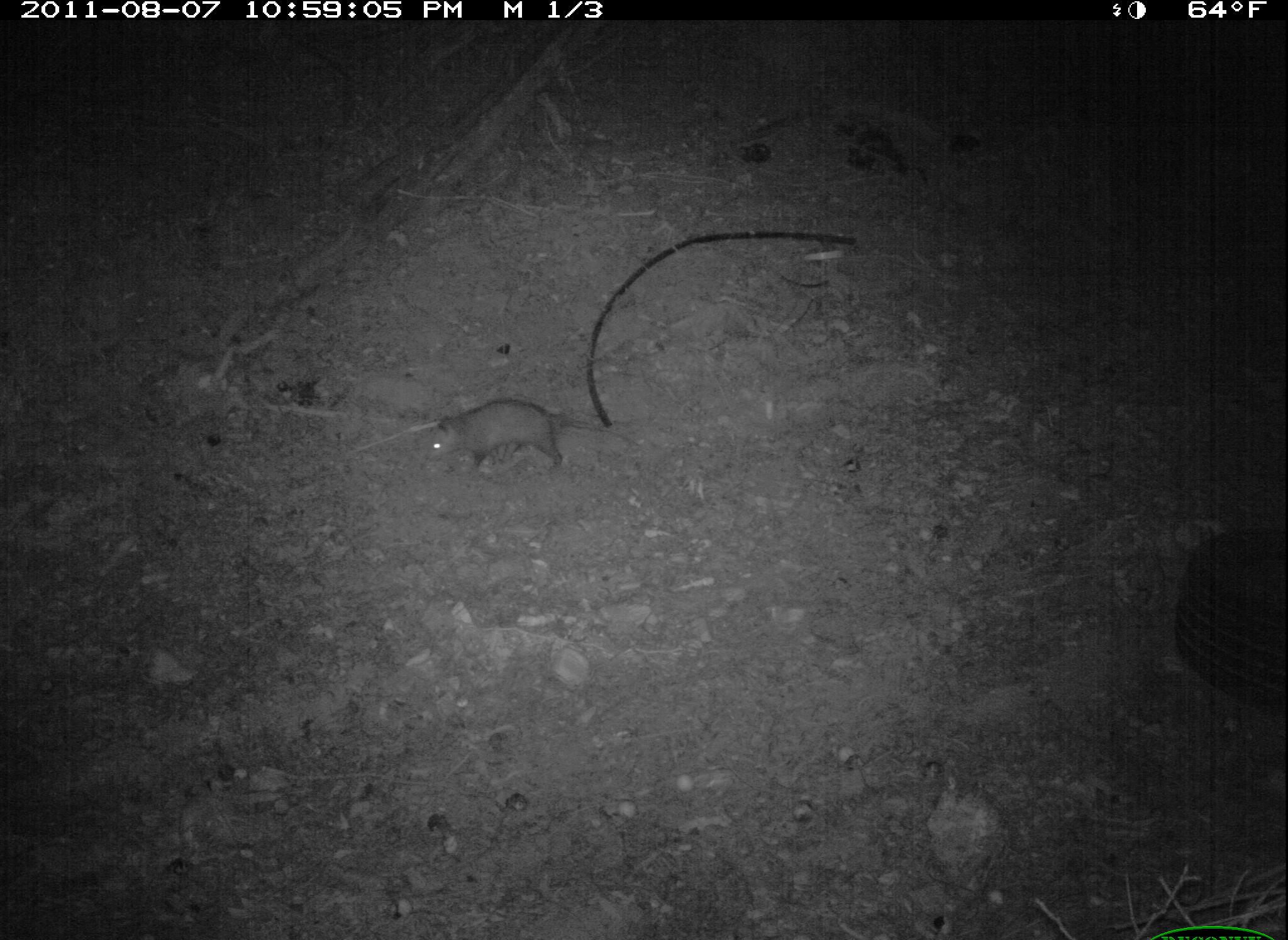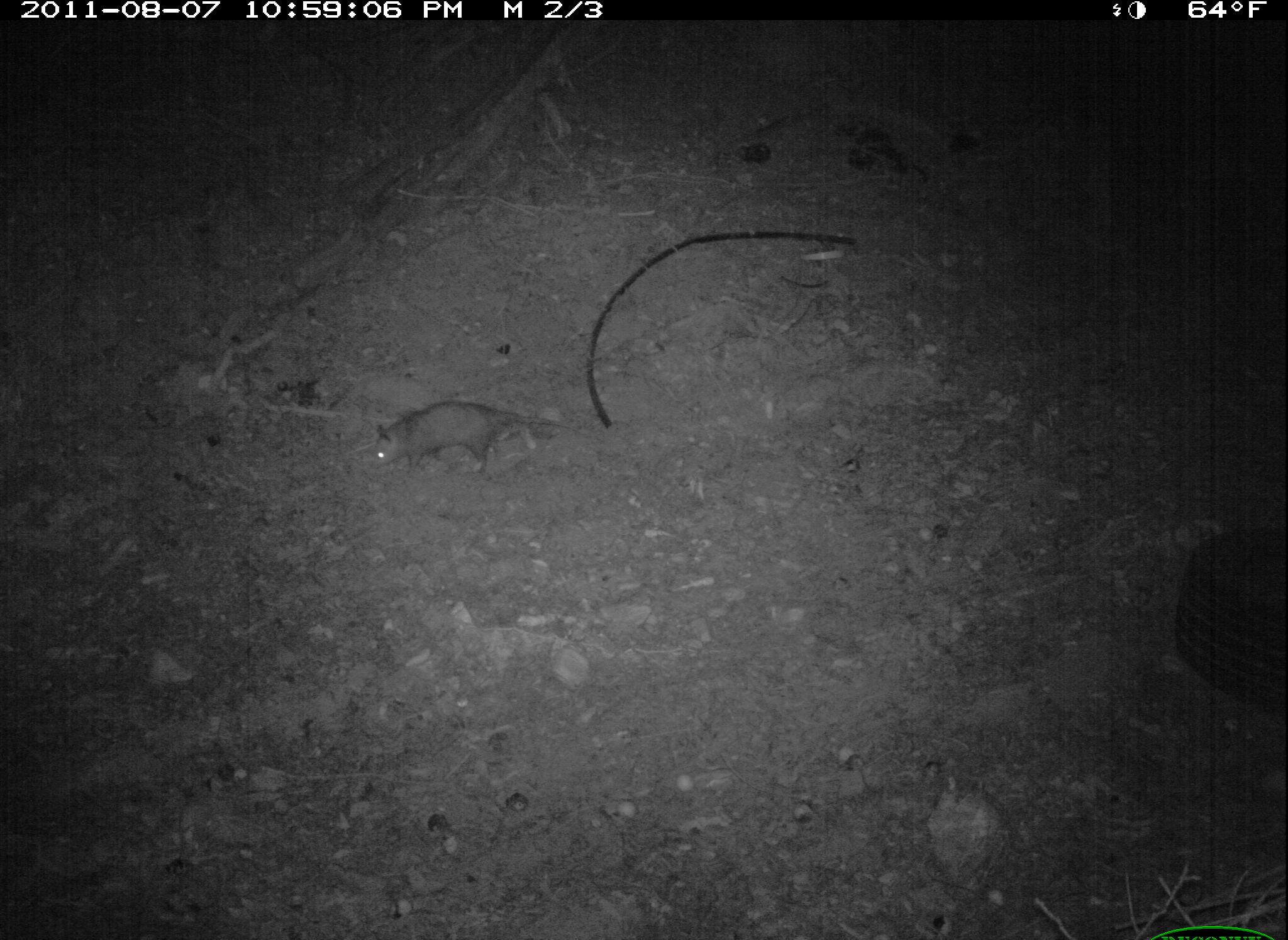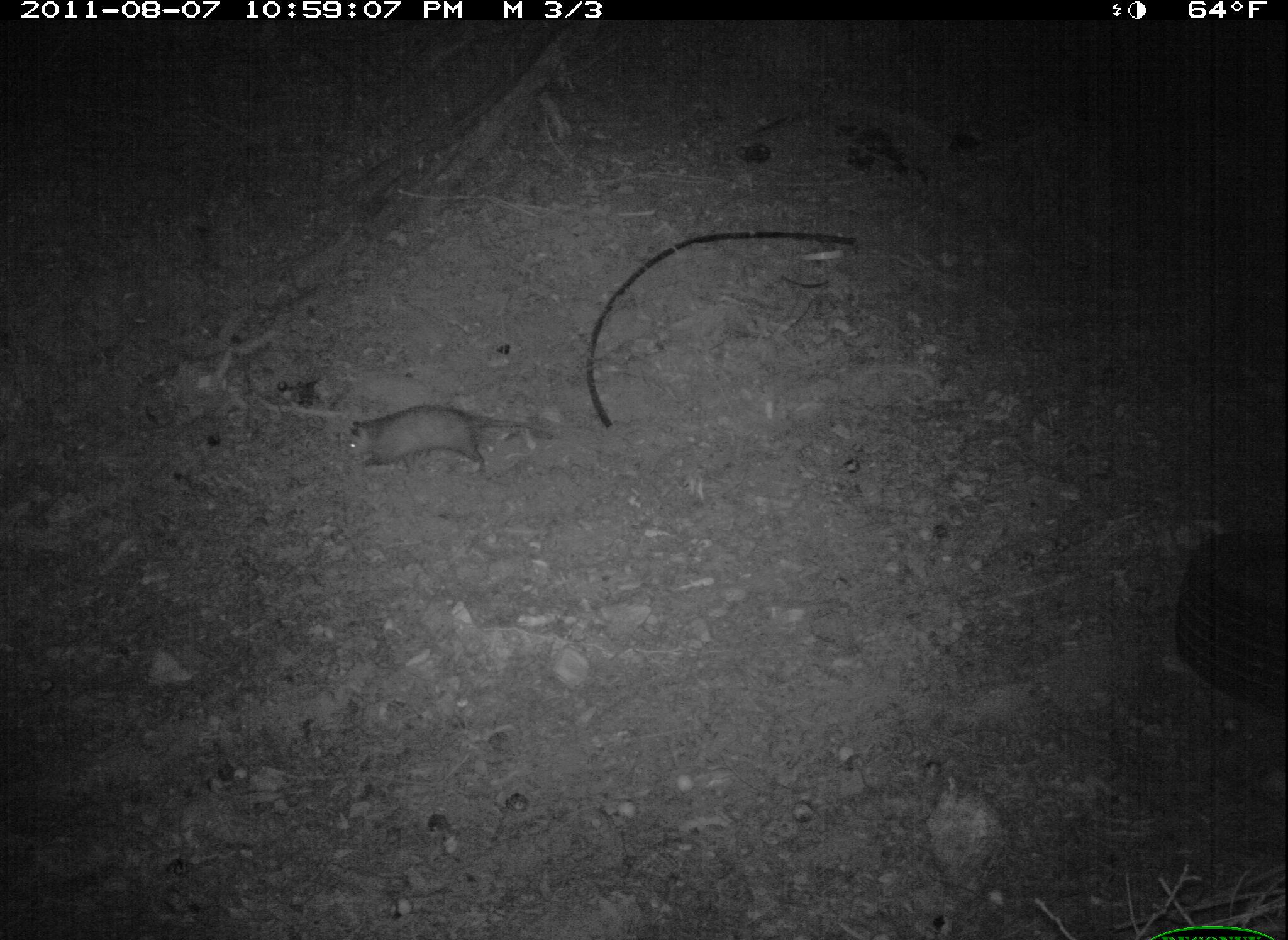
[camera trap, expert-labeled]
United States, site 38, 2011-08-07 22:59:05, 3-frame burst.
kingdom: Animalia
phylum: Chordata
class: Mammalia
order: Didelphimorphia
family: Didelphidae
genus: Didelphis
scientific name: Didelphis virginiana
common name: virginia opossum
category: opossum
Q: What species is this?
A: Opossum (virginia opossum) (Didelphis virginiana).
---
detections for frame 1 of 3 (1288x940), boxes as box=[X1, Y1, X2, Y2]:
opossum: box=[420, 390, 626, 490]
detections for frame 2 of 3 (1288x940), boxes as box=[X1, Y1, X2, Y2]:
opossum: box=[365, 393, 562, 485]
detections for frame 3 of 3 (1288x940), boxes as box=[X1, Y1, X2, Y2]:
opossum: box=[335, 390, 573, 486]